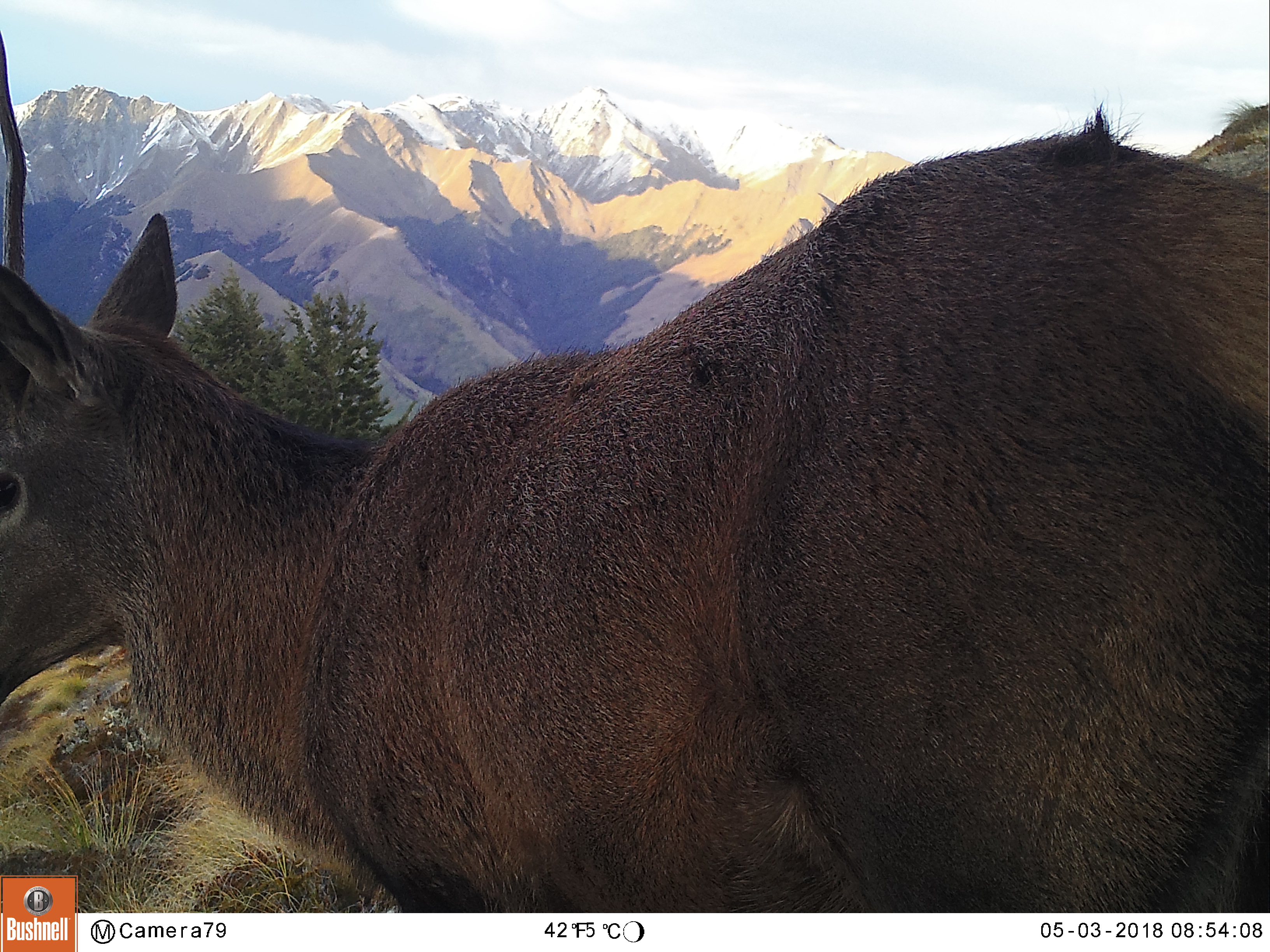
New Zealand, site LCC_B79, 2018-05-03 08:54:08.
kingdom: Animalia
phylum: Chordata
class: Mammalia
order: Artiodactyla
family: Cervidae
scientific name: Cervidae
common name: deer